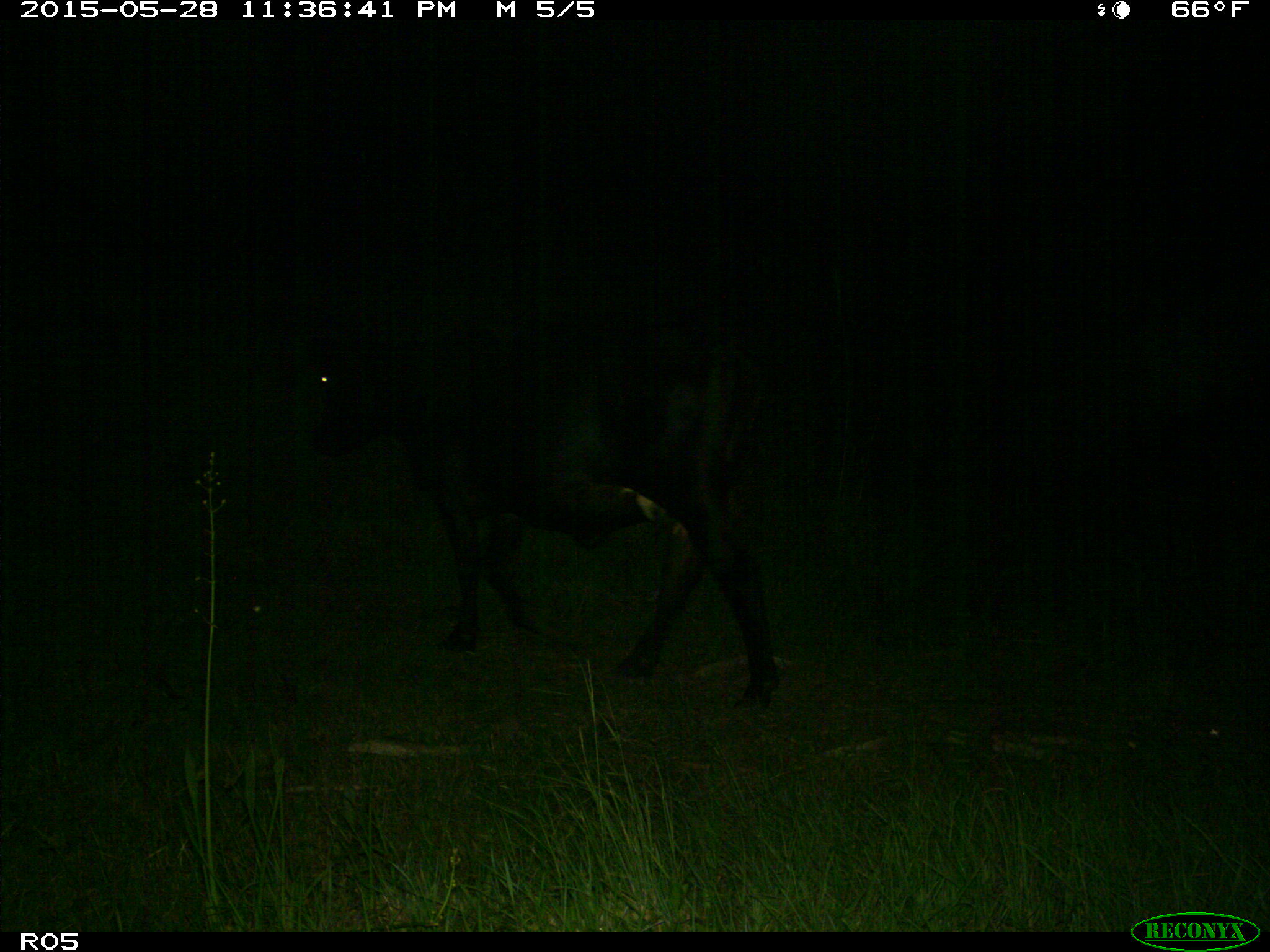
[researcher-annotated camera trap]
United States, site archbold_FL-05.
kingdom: Animalia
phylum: Chordata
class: Mammalia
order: Artiodactyla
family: Bovidae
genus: Bos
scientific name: Bos taurus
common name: domestic cow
Bos taurus (domestic cow).